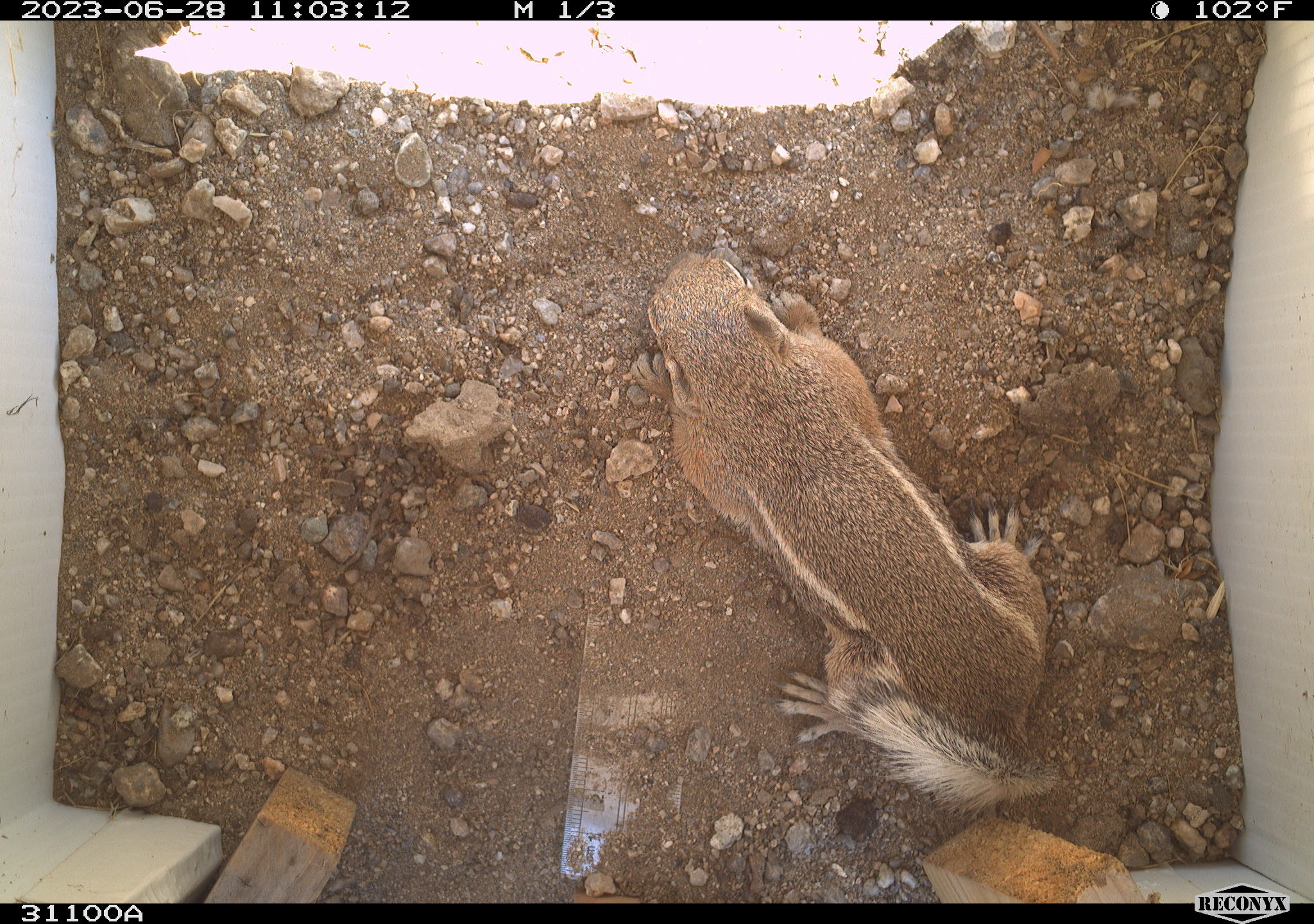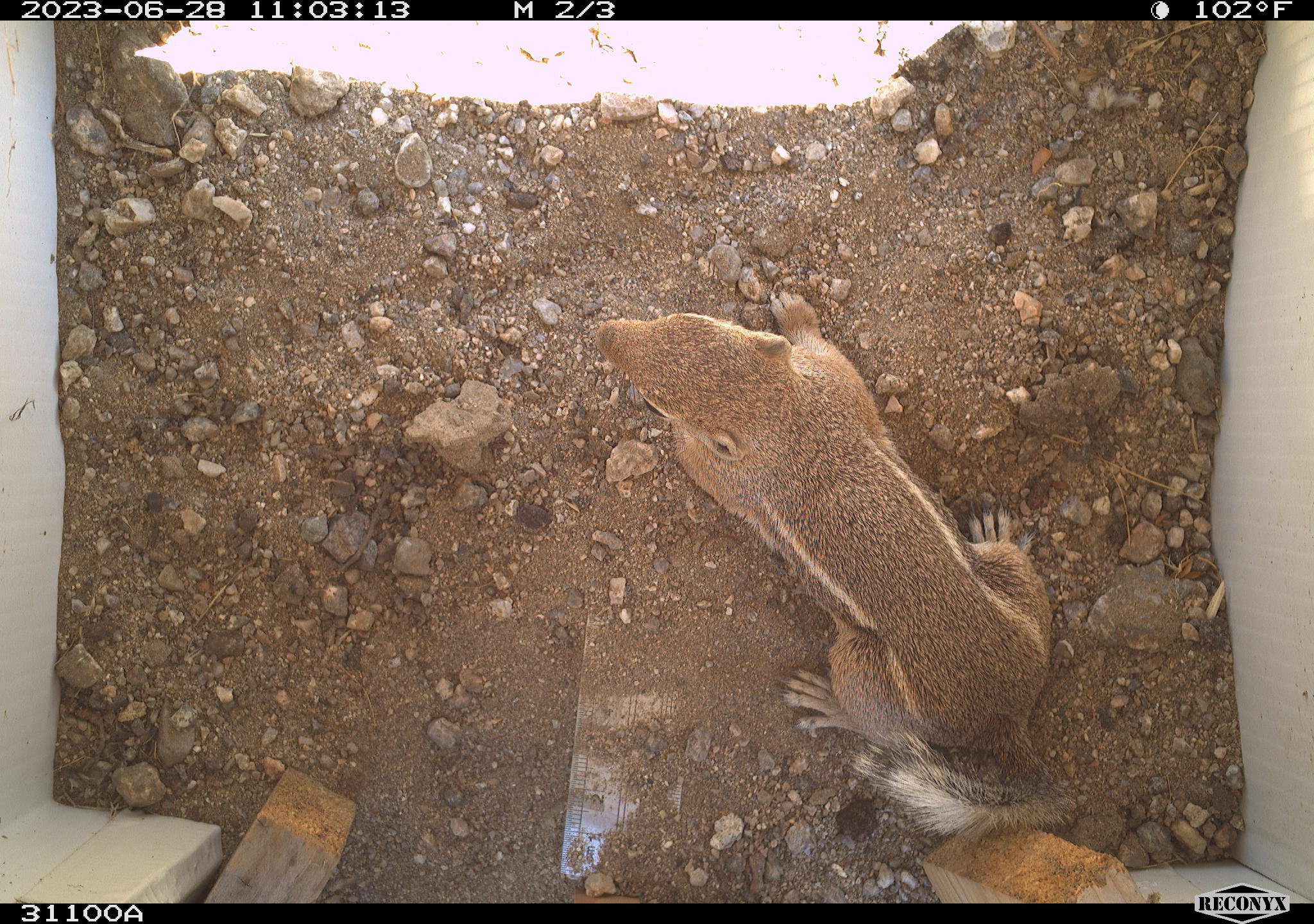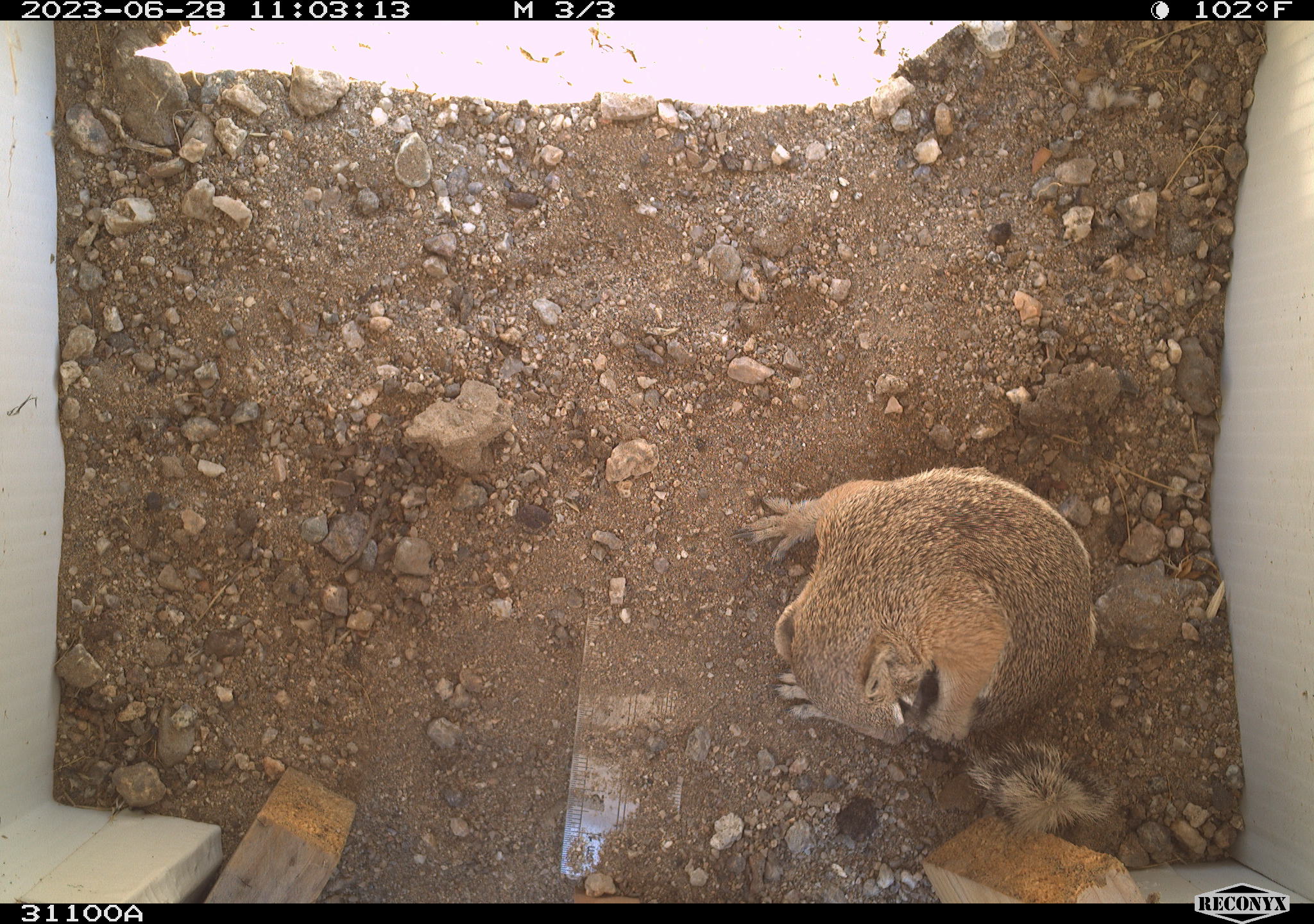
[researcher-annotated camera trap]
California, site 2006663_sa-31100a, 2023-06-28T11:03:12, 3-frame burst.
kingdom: Animalia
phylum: Chordata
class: Mammalia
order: Rodentia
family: Sciuridae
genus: Ammospermophilus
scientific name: Ammospermophilus leucurus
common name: white-tailed antelope squirrel